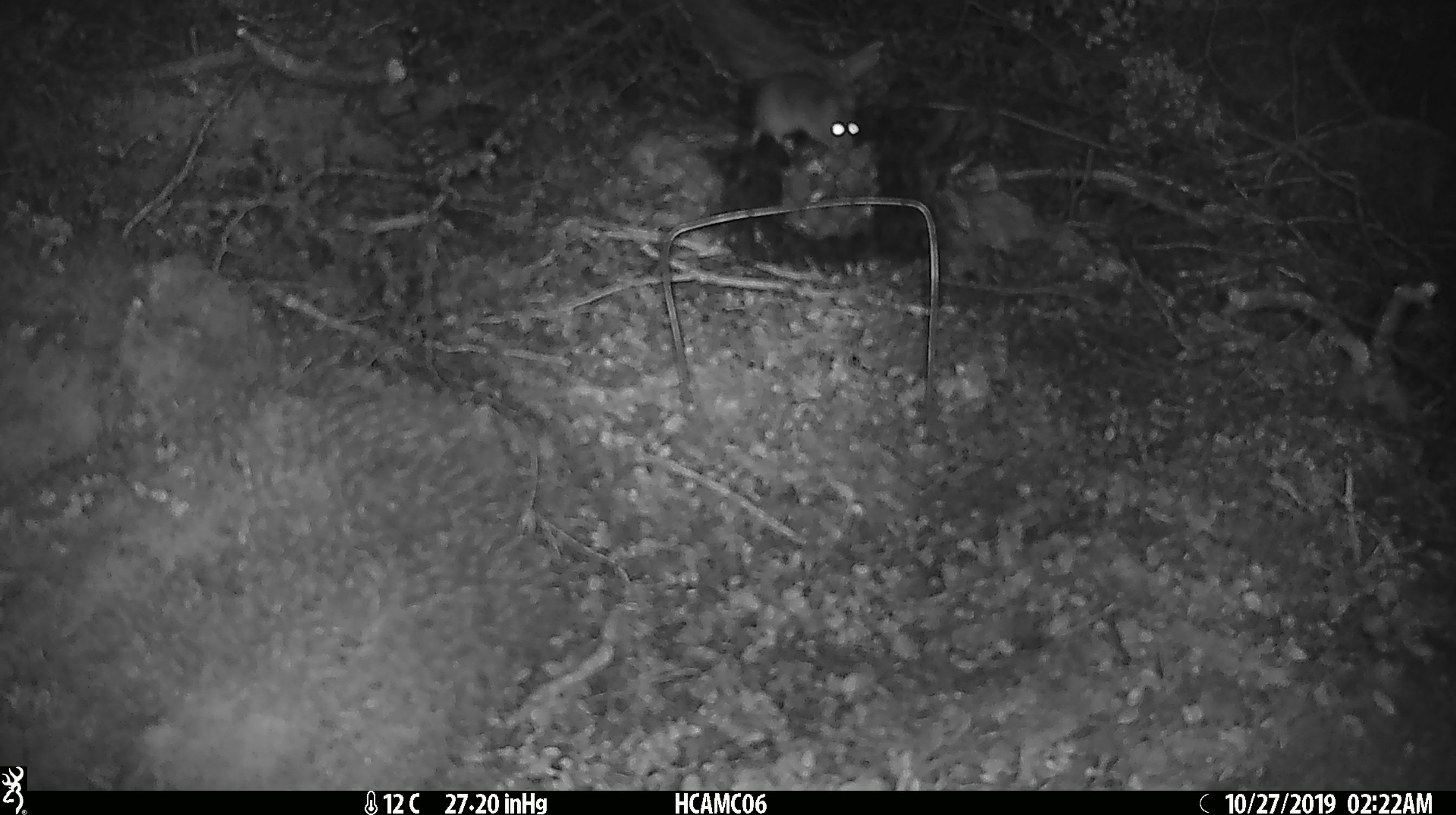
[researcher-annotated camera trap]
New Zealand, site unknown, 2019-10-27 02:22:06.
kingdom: Animalia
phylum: Chordata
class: Mammalia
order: Rodentia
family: Muridae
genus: Mus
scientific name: Mus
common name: mouse